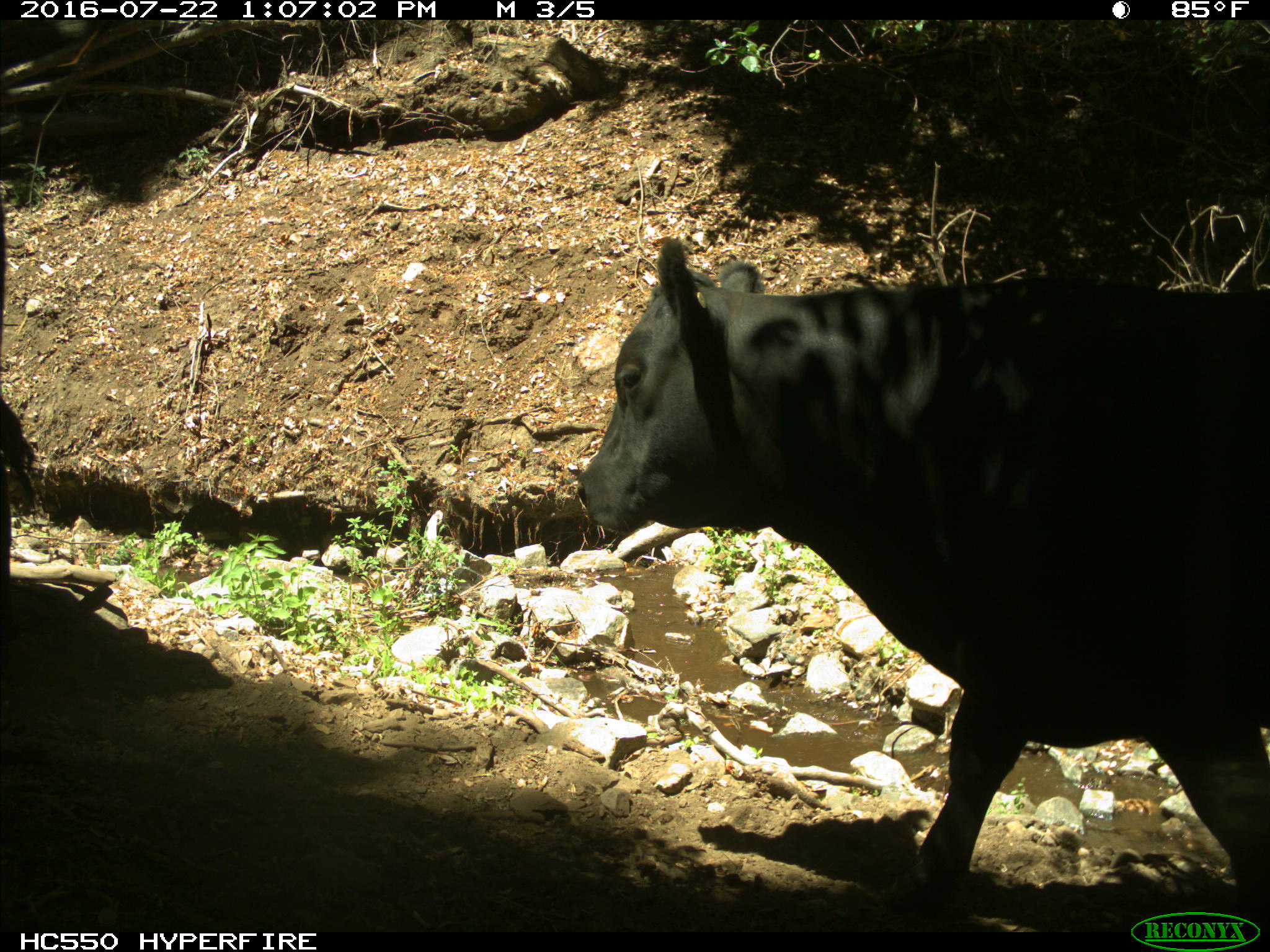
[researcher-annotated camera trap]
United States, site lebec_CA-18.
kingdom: Animalia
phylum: Chordata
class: Mammalia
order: Artiodactyla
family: Bovidae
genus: Bos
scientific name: Bos taurus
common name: domestic cow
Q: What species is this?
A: Bos taurus (domestic cow).